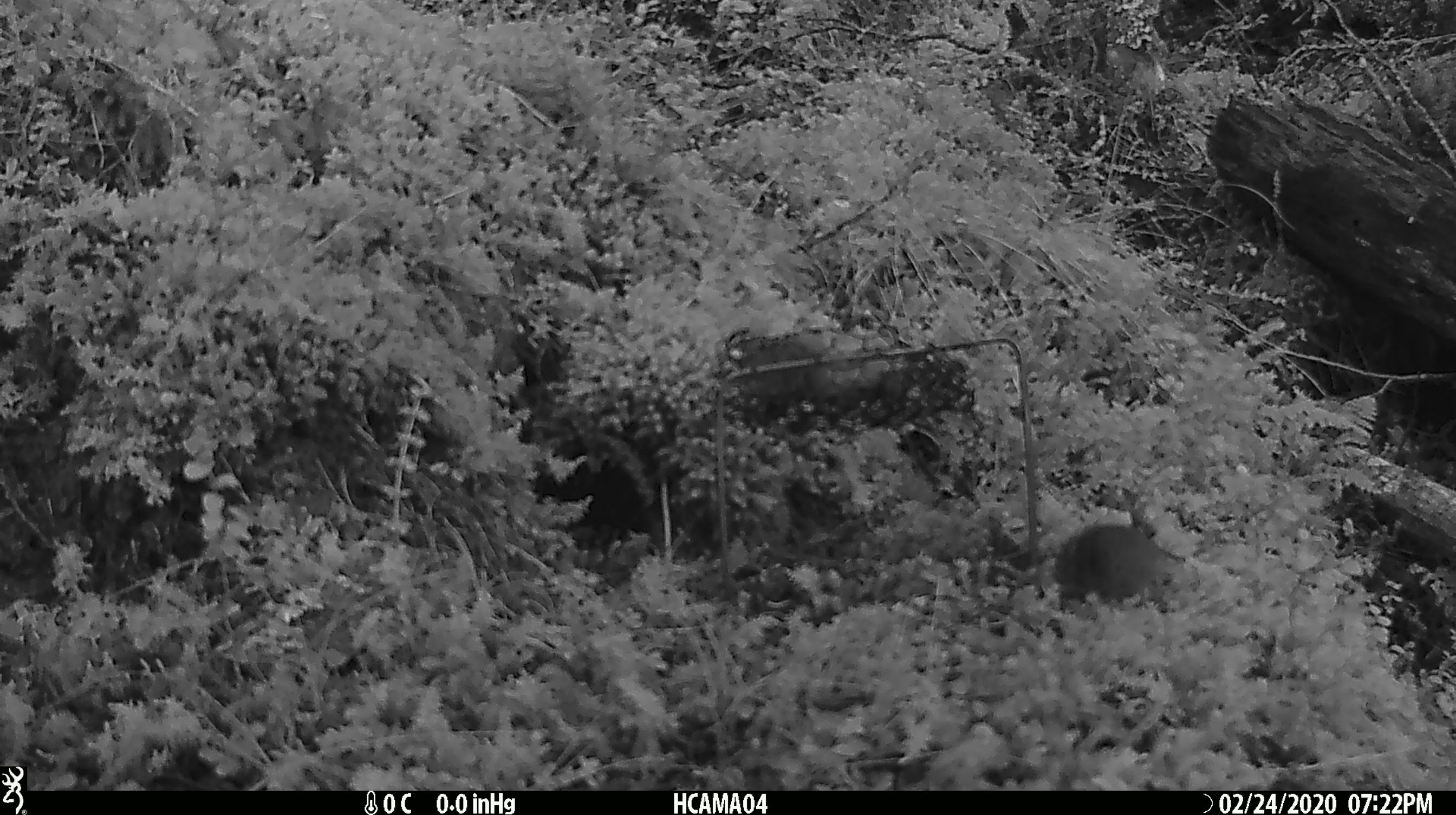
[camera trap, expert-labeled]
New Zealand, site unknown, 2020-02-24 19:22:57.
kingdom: Animalia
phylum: Chordata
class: Mammalia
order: Rodentia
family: Muridae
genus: Mus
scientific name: Mus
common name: mouse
Mouse (Mus).